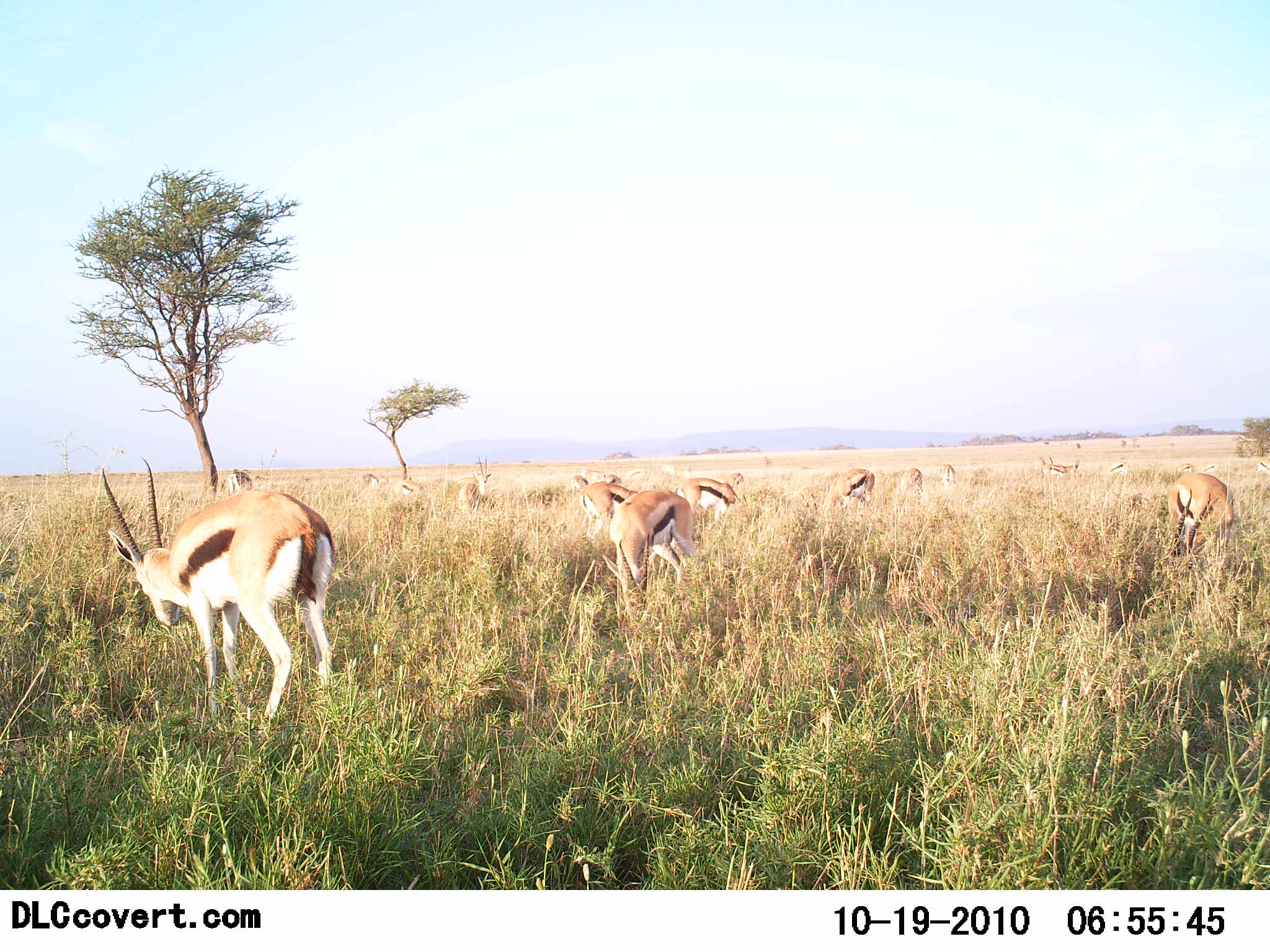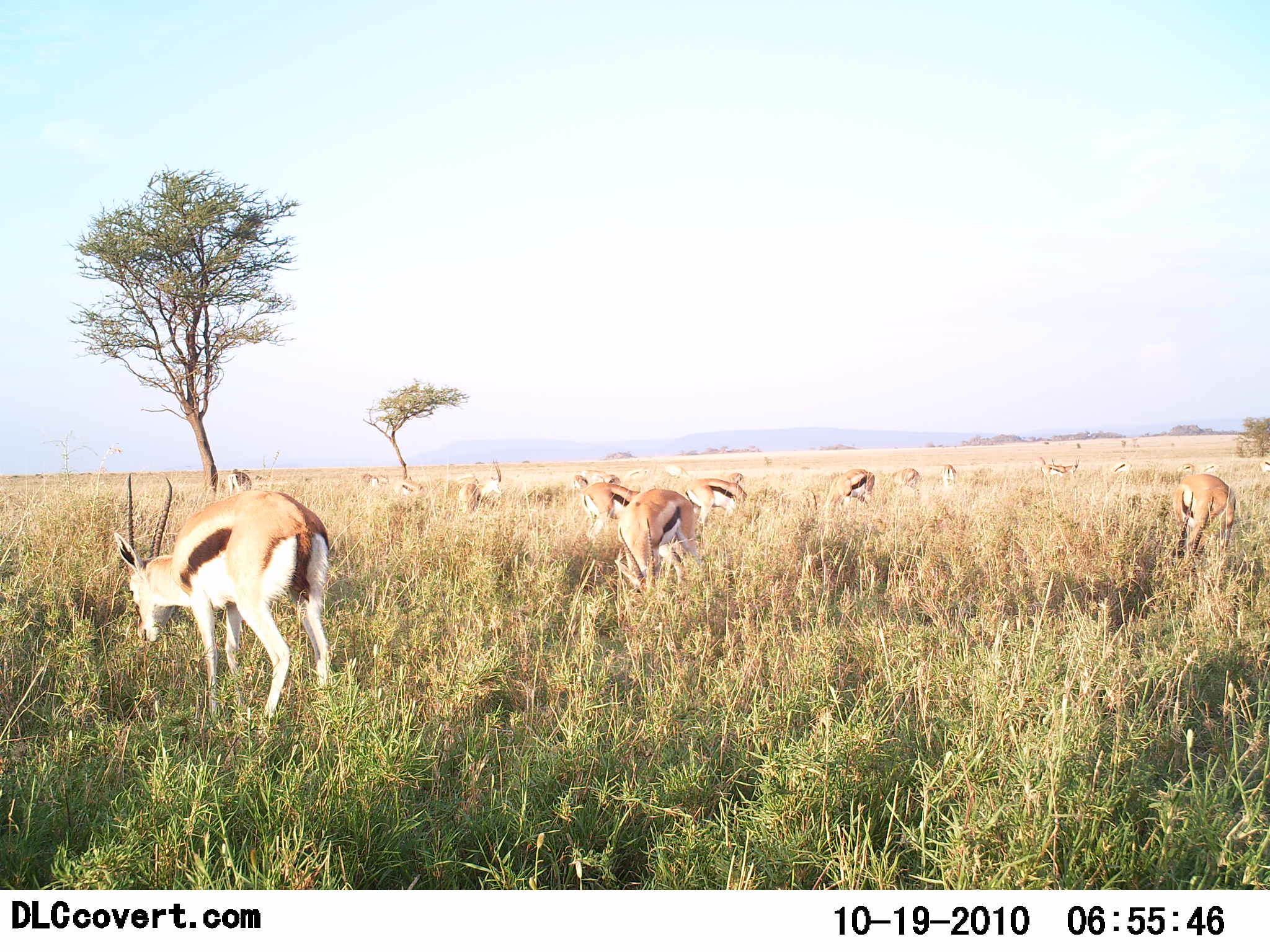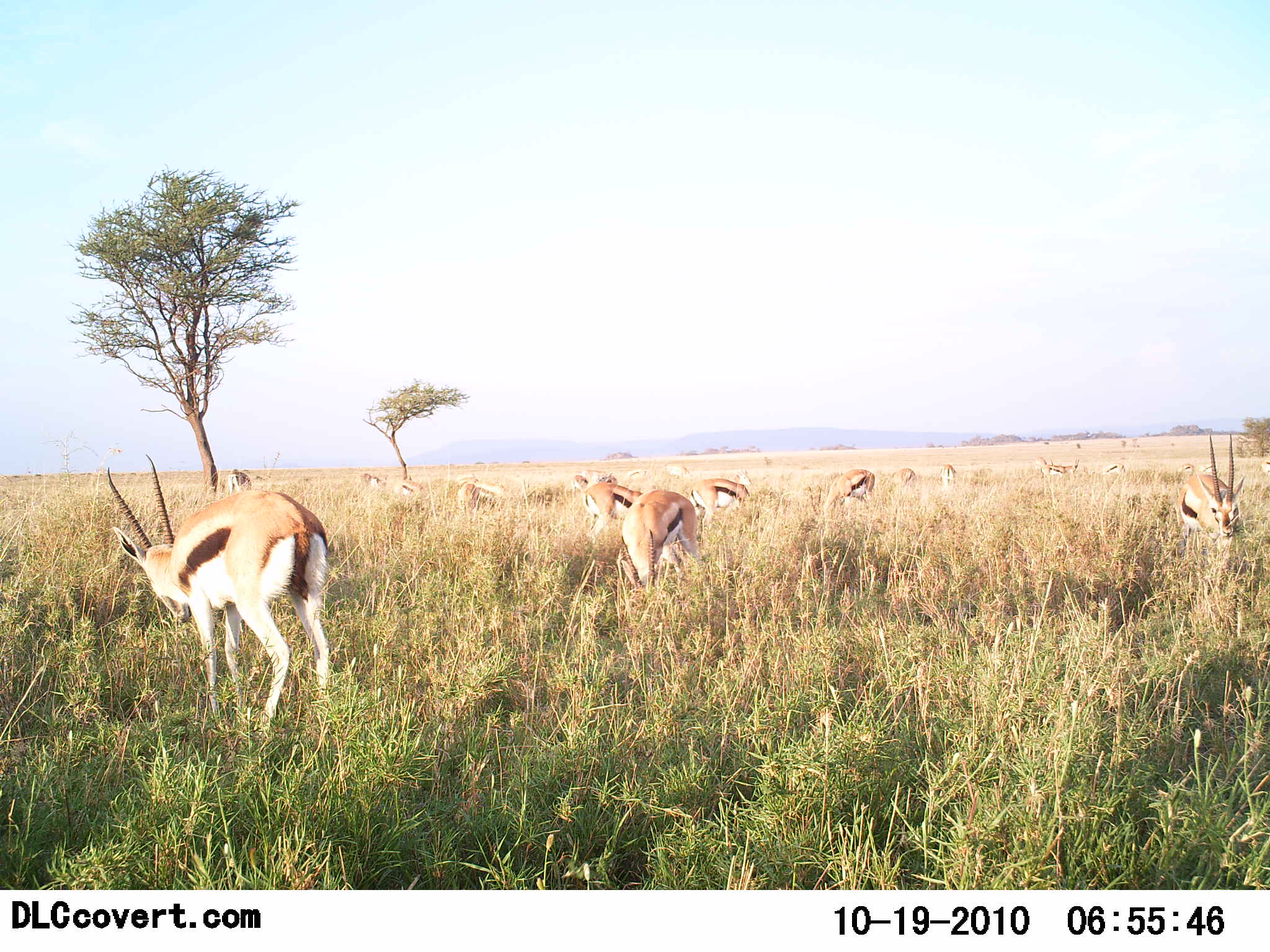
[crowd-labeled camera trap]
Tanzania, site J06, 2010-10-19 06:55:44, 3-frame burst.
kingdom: Animalia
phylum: Chordata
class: Mammalia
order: Artiodactyla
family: Bovidae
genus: Eudorcas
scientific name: Eudorcas thomsonii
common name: thomson's gazelle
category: gazellethomsons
Gazellethomsons (thomson's gazelle) (Eudorcas thomsonii), count 11-50. Behavior (volunteer vote fractions): standing 43%, resting 0%, moving 7%, interacting 7%. Young present (vote fraction): 0%. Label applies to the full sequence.